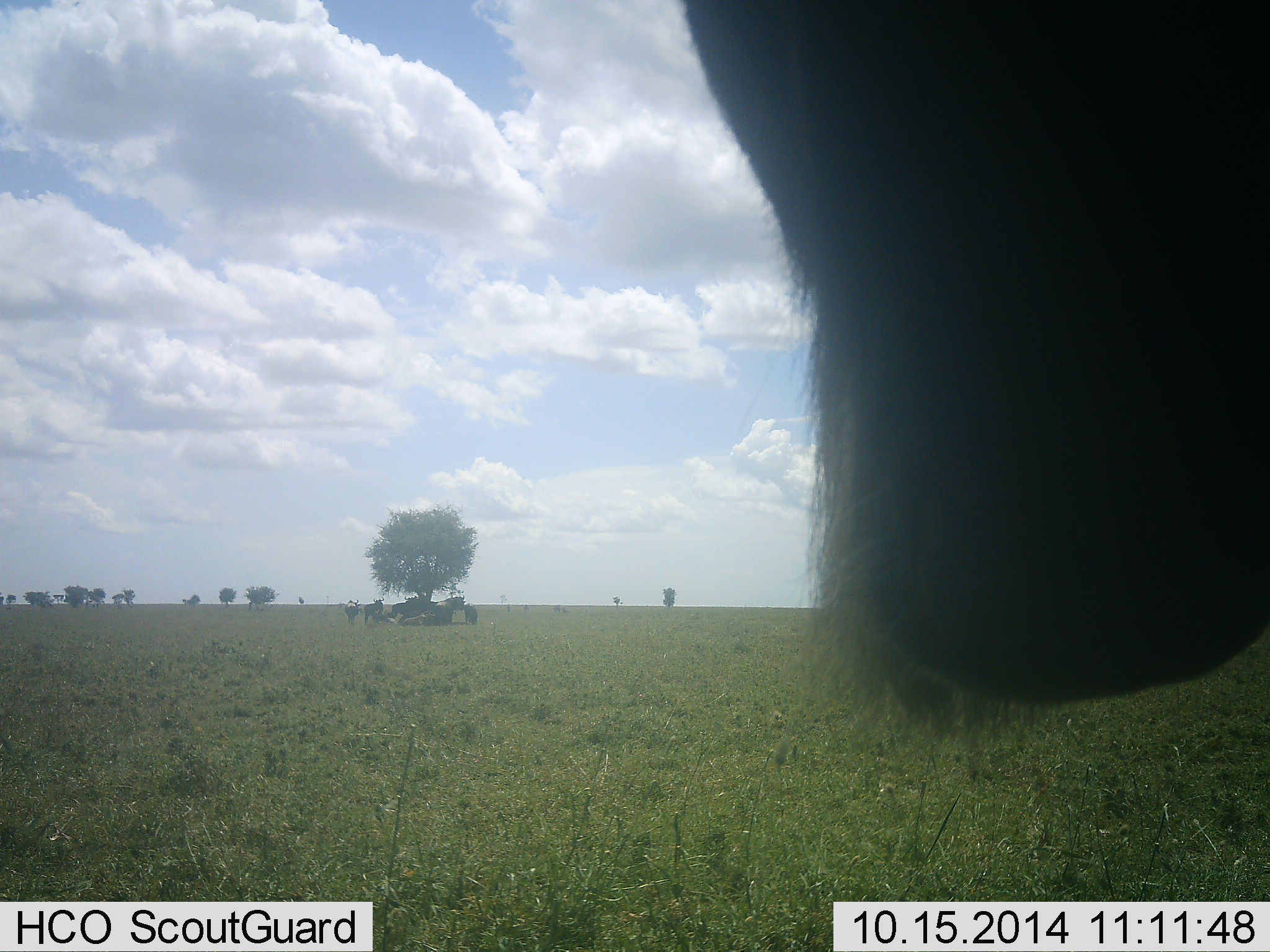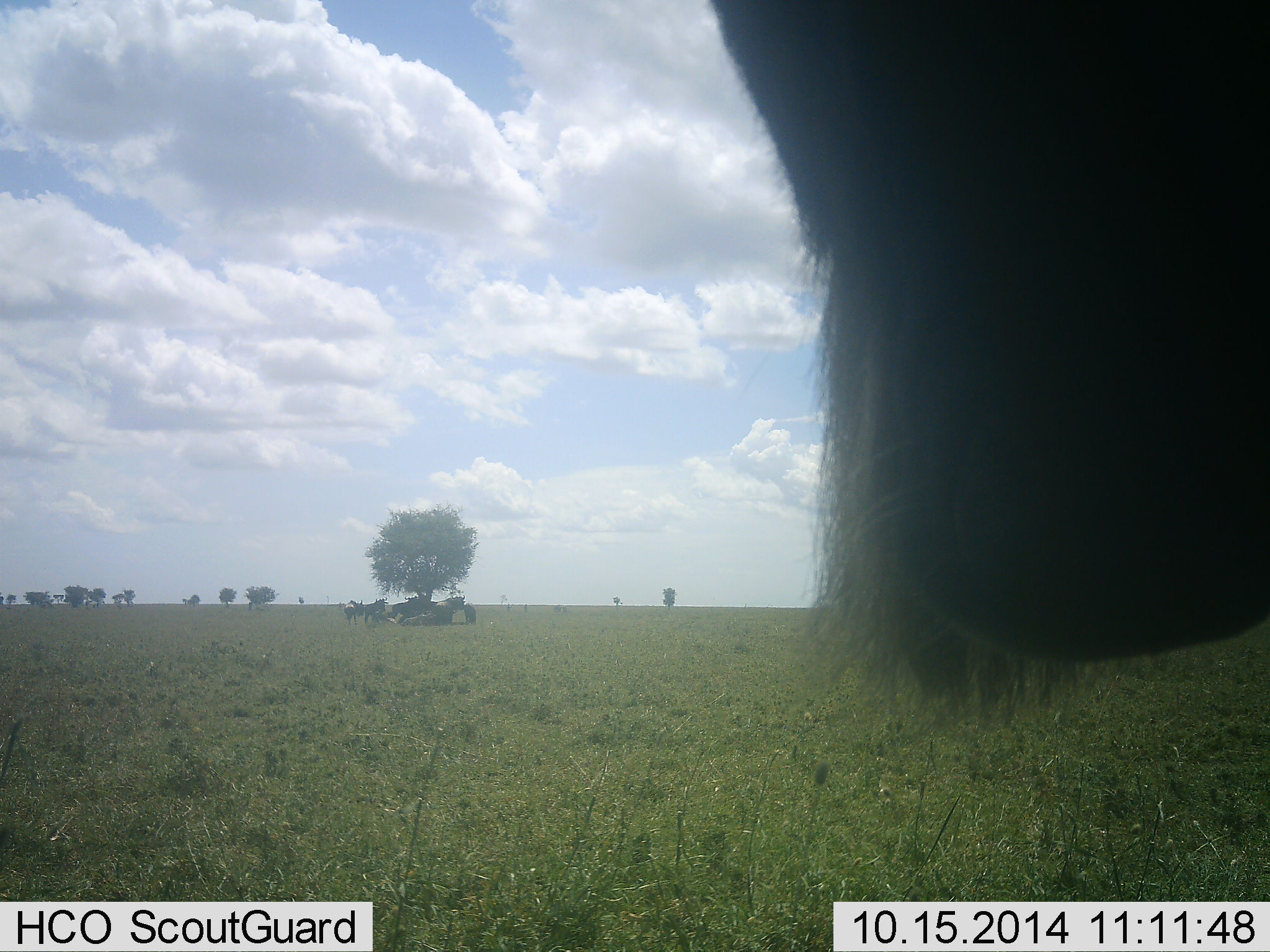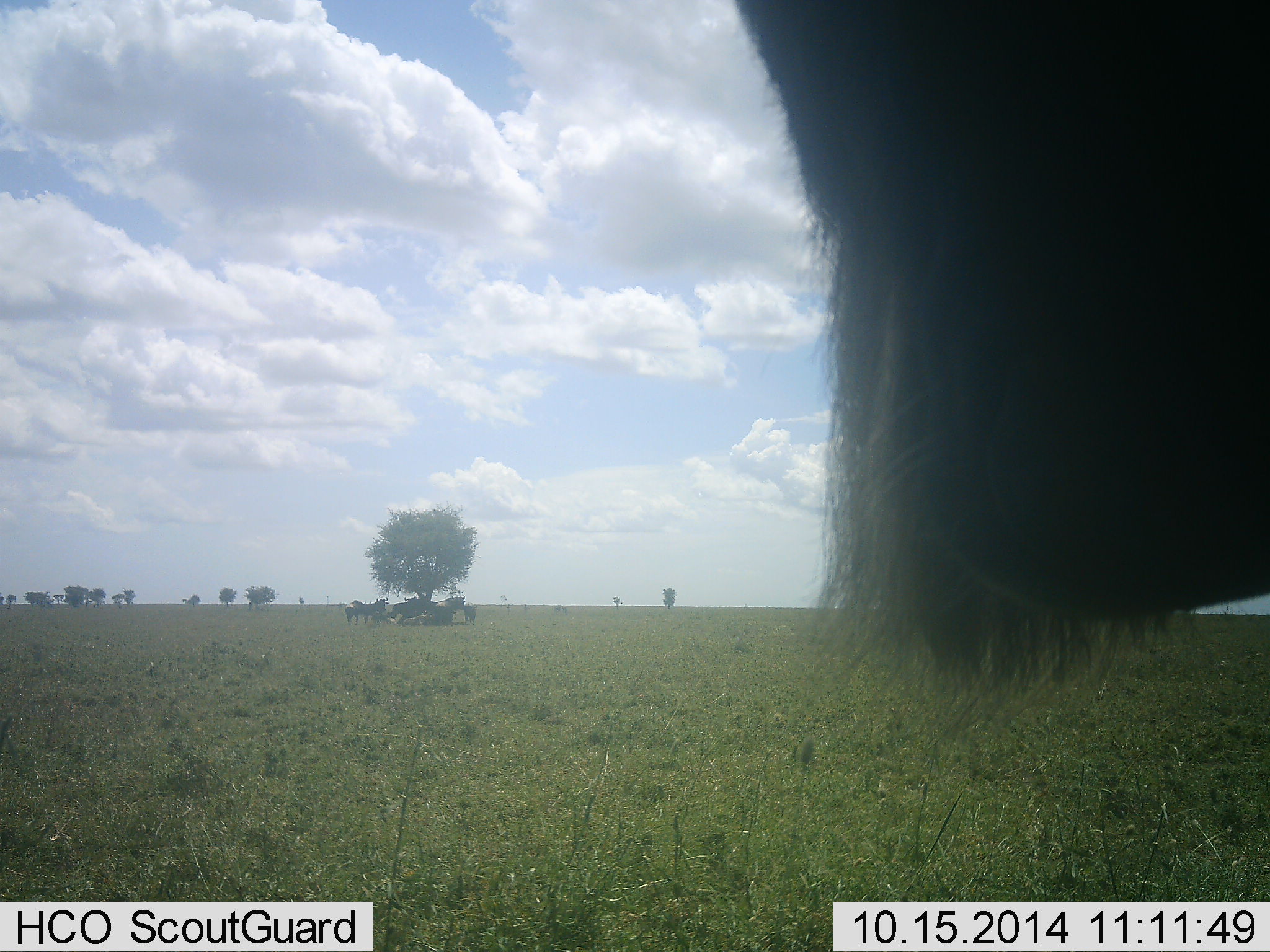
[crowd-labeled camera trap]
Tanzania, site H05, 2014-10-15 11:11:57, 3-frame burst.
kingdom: Animalia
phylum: Chordata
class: Mammalia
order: Artiodactyla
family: Bovidae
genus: Connochaetes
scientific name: Connochaetes taurinus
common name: blue wildebeest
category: wildebeest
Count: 6.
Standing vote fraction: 80%.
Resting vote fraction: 50%.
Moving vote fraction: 0%.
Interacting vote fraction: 0%.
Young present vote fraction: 0%.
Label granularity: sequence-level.